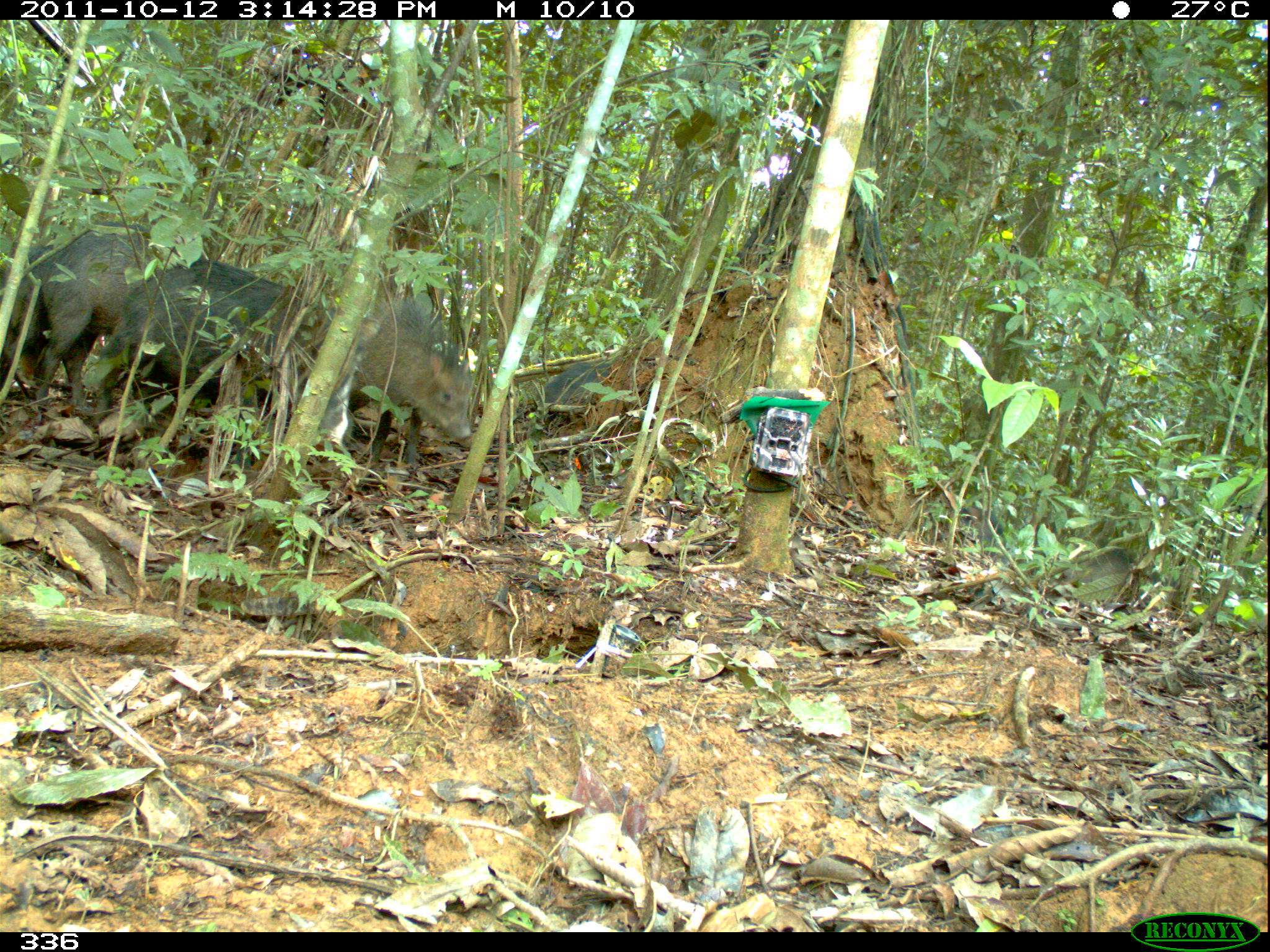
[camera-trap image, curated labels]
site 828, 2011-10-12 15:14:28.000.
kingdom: Animalia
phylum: Chordata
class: Mammalia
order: Artiodactyla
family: Tayassuidae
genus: Tayassu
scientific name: Tayassu pecari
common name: white-lipped peccary